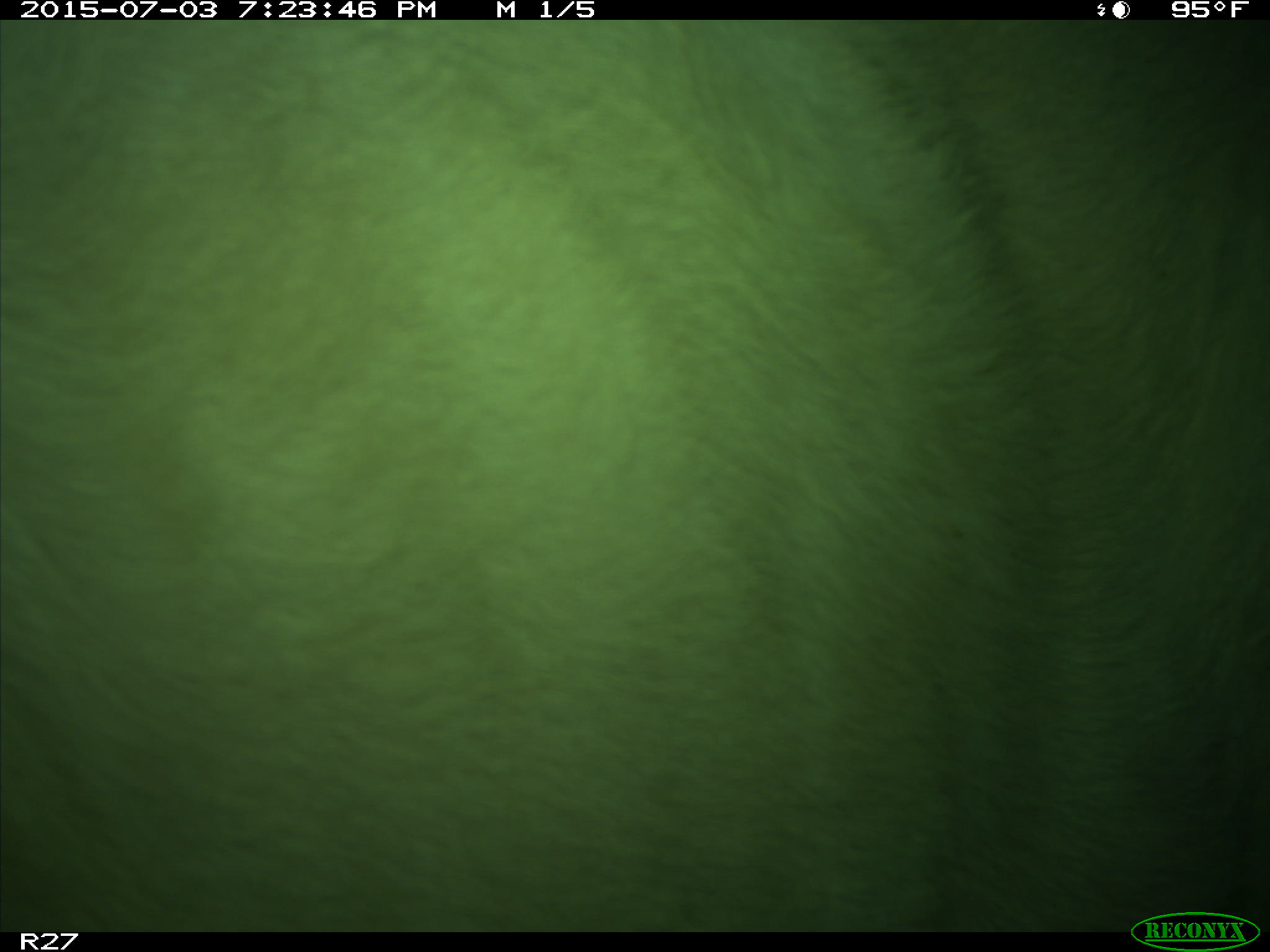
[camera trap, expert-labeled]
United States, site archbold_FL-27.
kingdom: Animalia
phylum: Chordata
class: Mammalia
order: Artiodactyla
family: Bovidae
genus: Bos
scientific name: Bos taurus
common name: domestic cow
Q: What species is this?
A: Bos taurus (domestic cow).